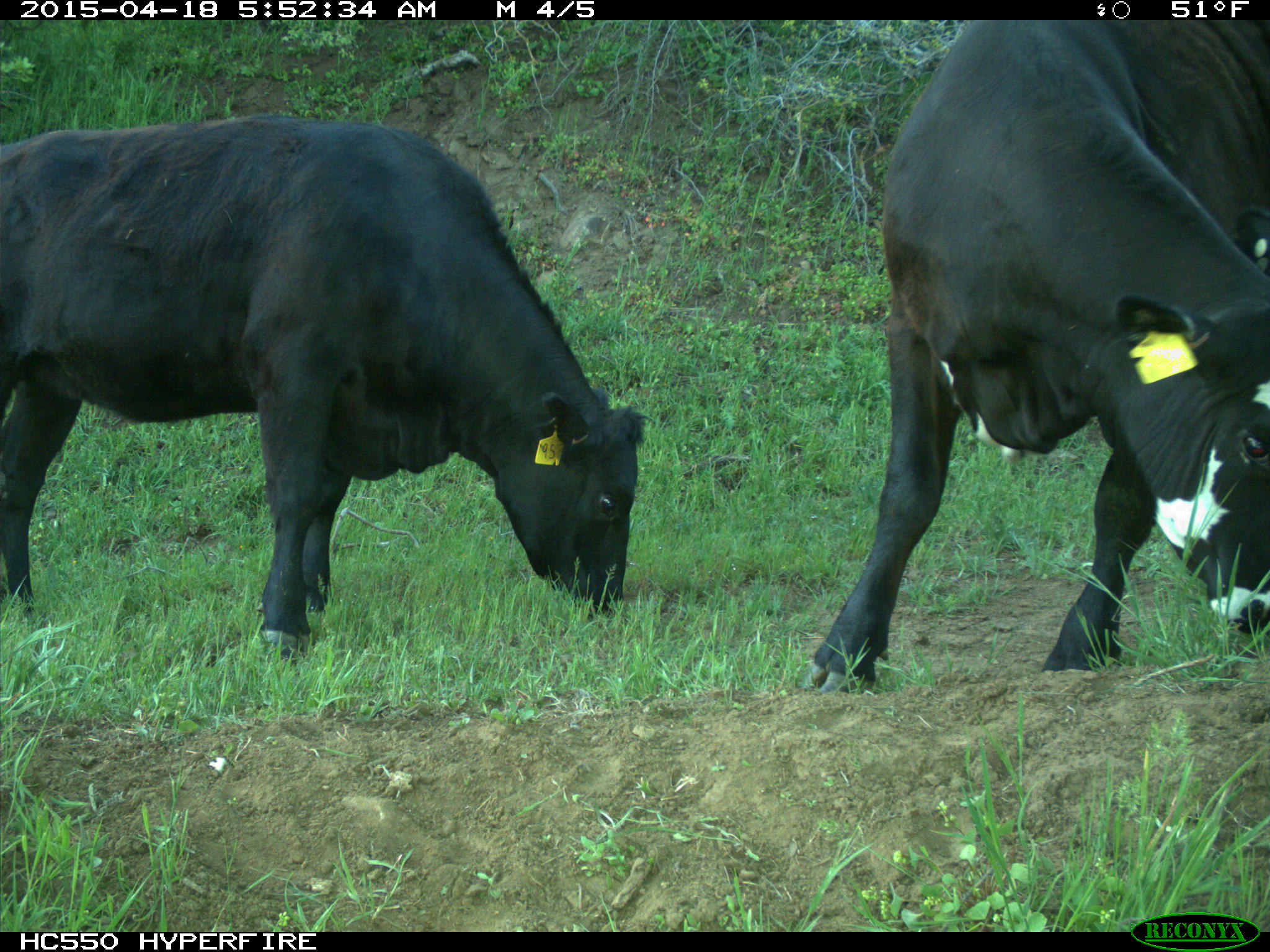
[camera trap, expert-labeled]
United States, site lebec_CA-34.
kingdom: Animalia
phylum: Chordata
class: Mammalia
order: Artiodactyla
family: Bovidae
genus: Bos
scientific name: Bos taurus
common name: domestic cow